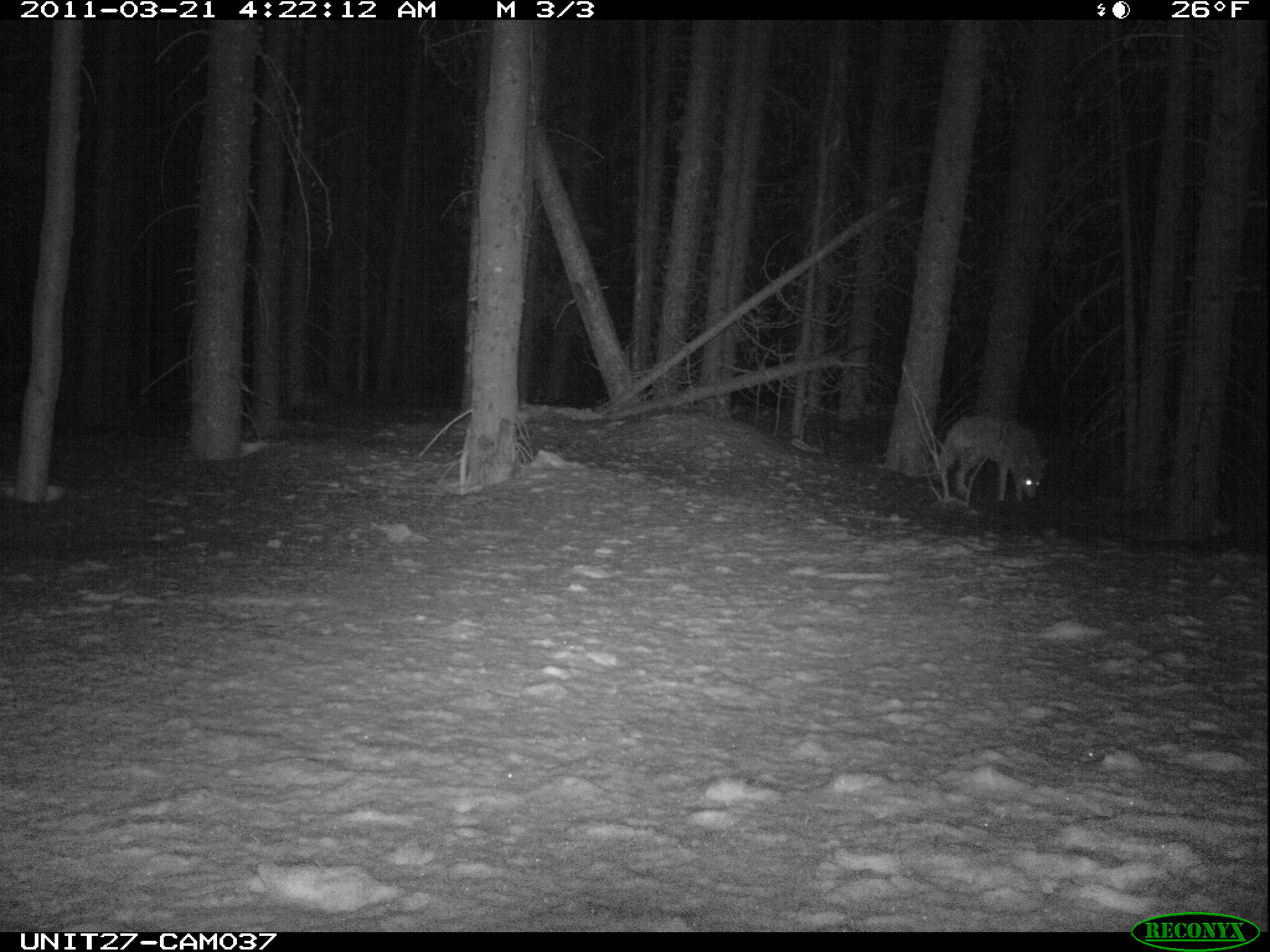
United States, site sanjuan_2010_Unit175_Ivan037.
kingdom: Animalia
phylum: Chordata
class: Mammalia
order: Carnivora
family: Canidae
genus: Canis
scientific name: Canis latrans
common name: coyote